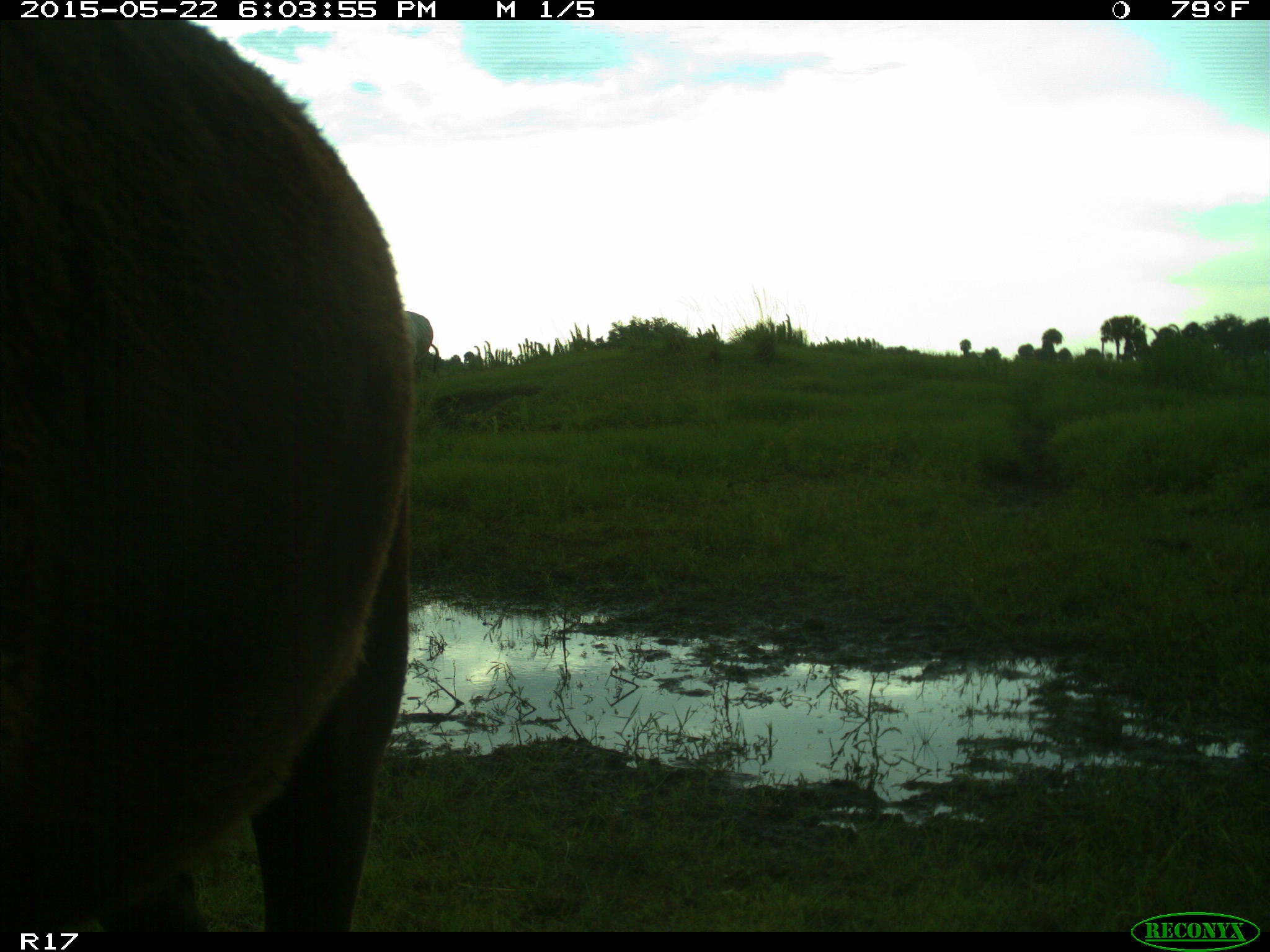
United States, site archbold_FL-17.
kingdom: Animalia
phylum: Chordata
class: Mammalia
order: Artiodactyla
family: Bovidae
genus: Bos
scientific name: Bos taurus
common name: domestic cow